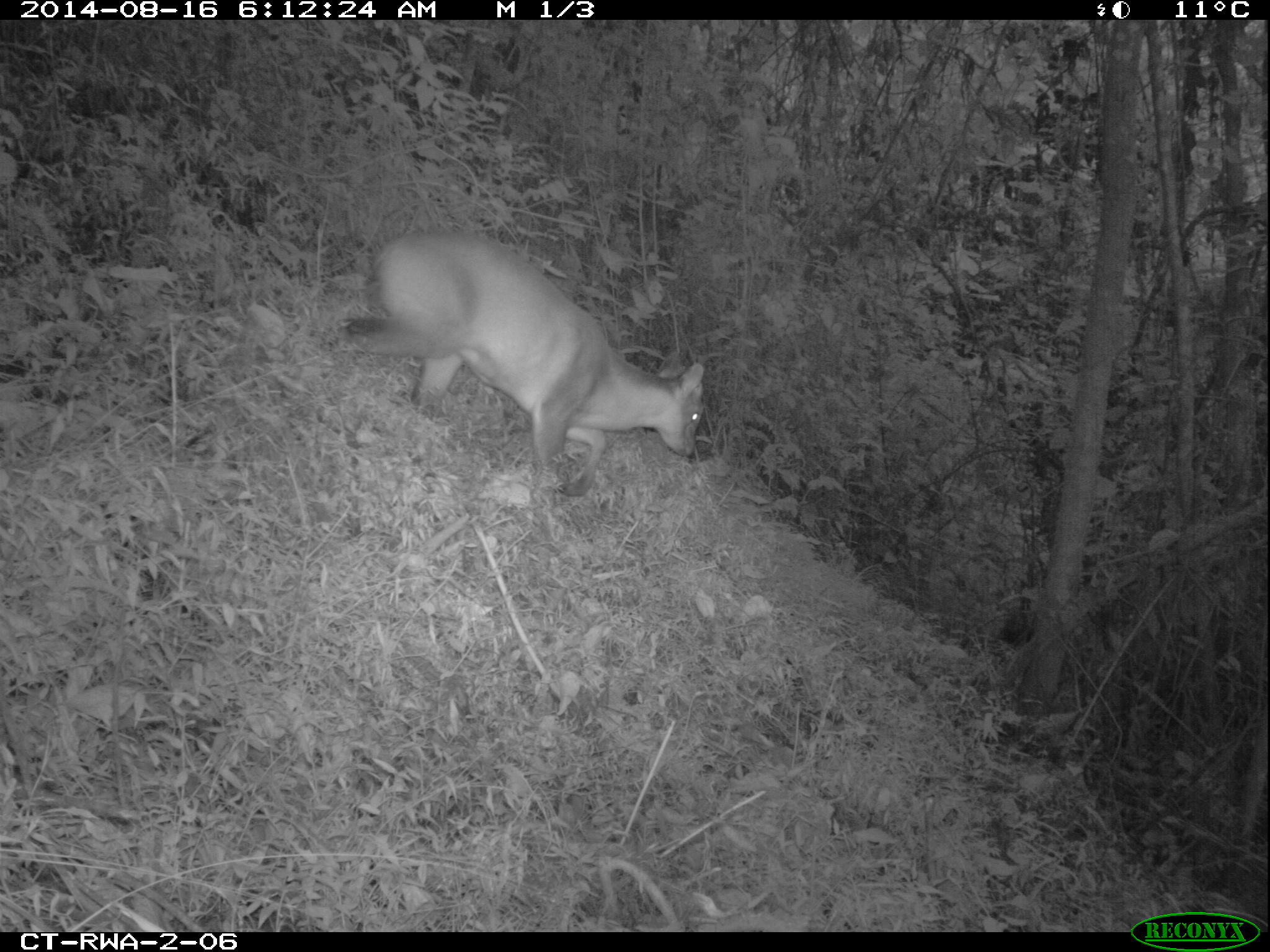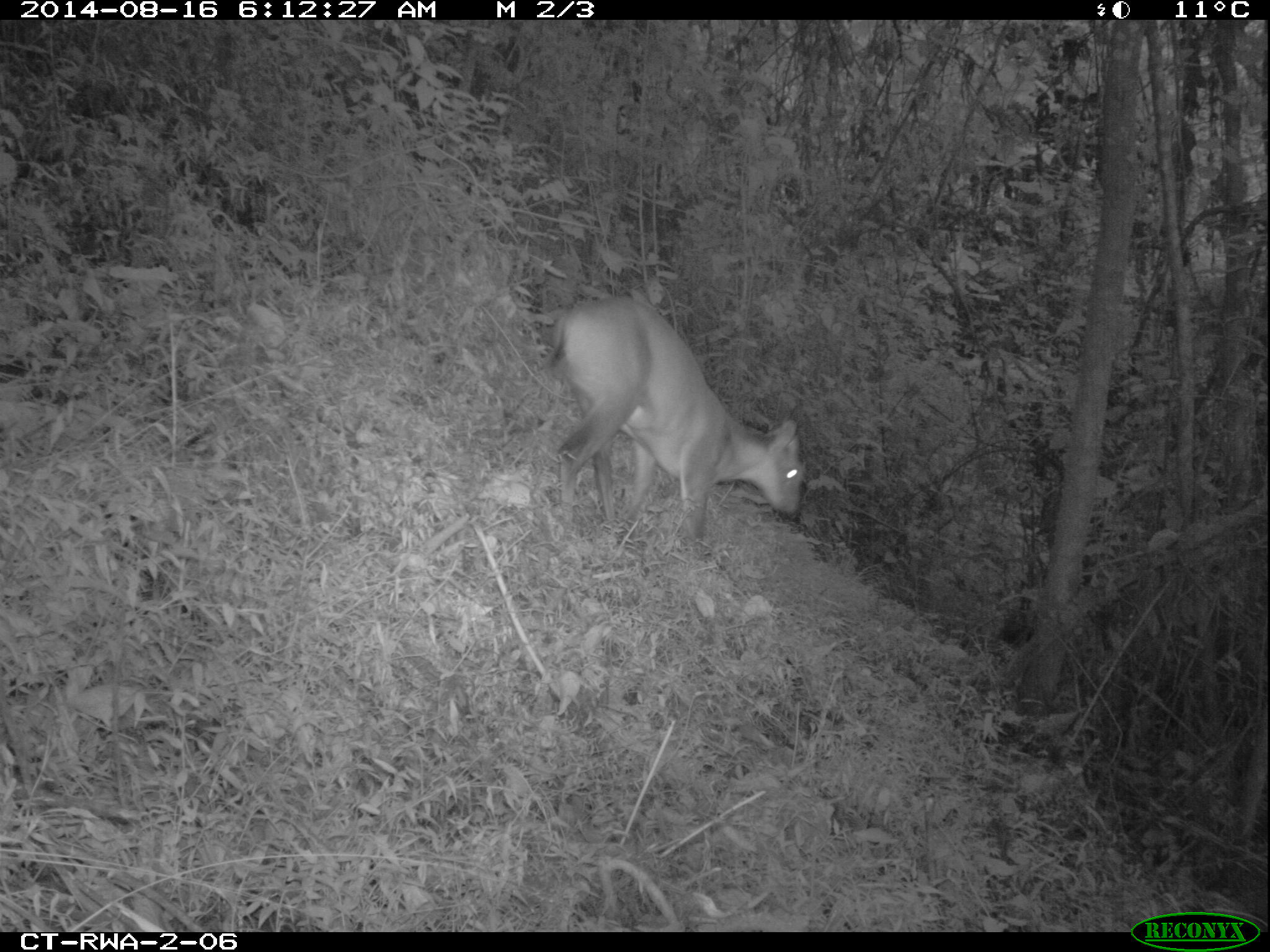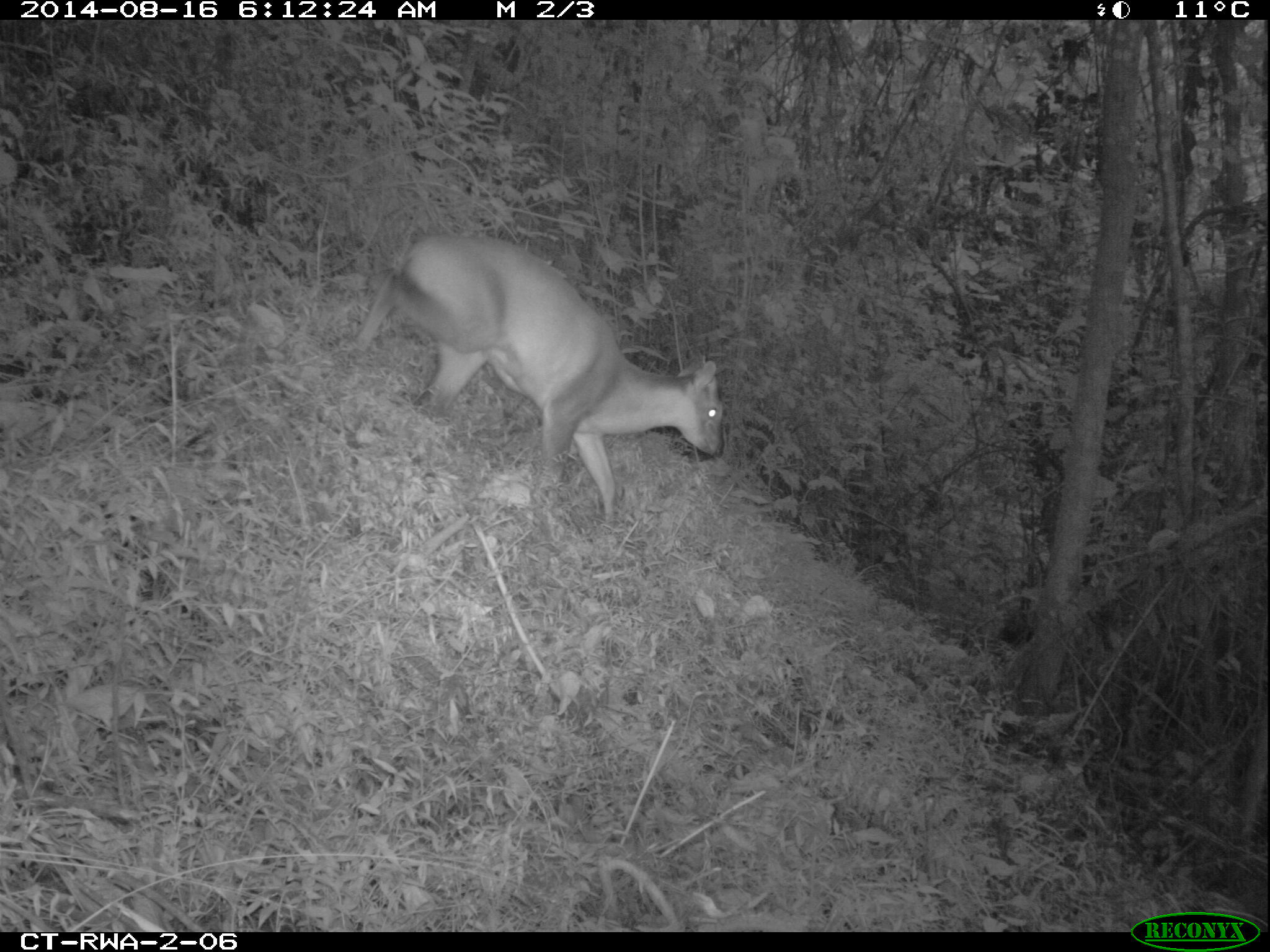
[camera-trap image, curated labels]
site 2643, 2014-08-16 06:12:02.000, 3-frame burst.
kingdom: Animalia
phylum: Chordata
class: Mammalia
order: Artiodactyla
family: Bovidae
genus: Cephalophus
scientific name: Cephalophus nigrifrons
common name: black-fronted duiker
Cephalophus nigrifrons (black-fronted duiker), count 1.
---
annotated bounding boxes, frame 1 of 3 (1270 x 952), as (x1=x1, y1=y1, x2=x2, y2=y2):
cephalophus nigrifrons: (x1=334, y1=228, x2=705, y2=497)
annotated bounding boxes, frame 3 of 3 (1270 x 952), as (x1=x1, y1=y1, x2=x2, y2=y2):
cephalophus nigrifrons: (x1=353, y1=229, x2=724, y2=525)